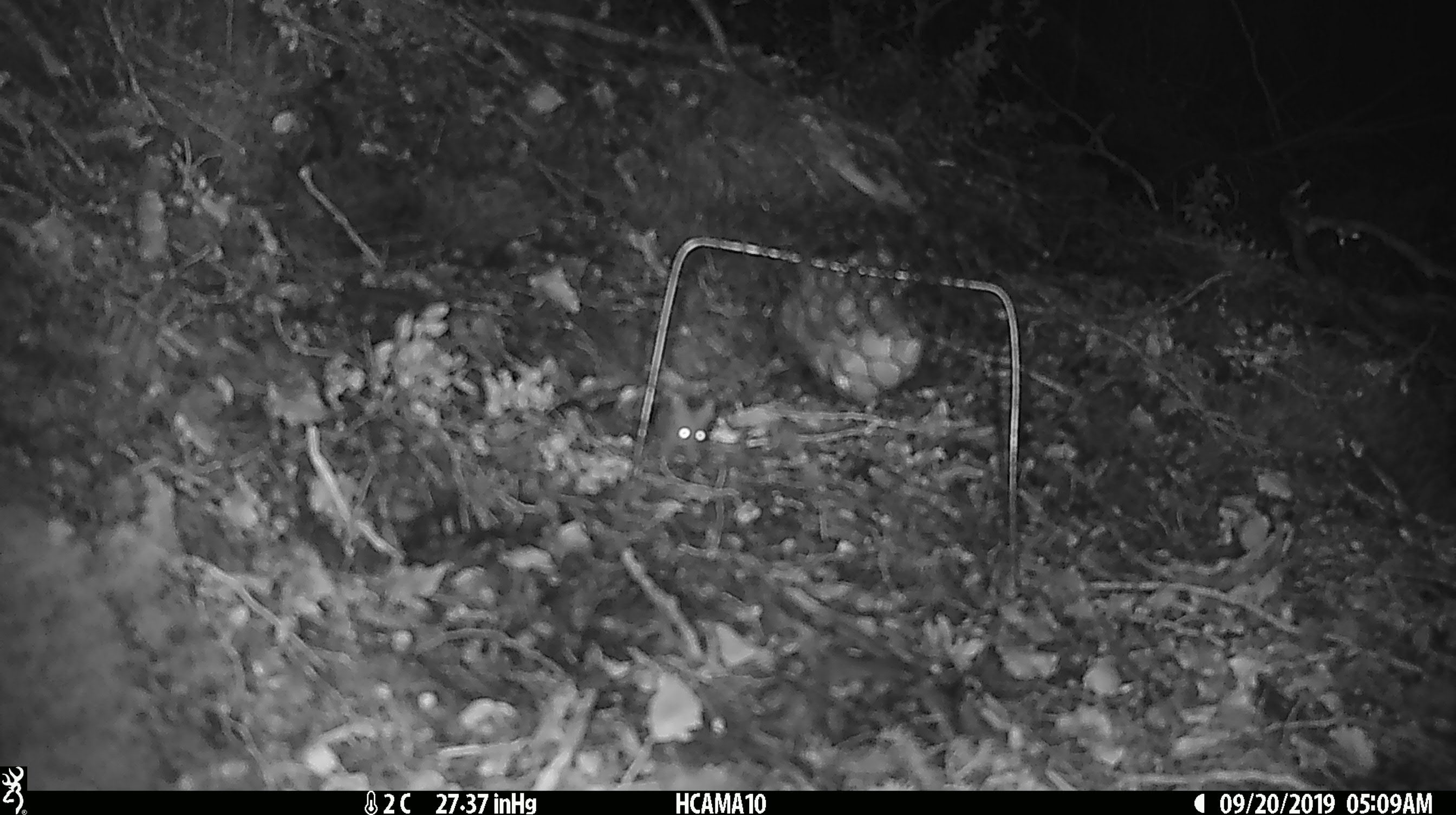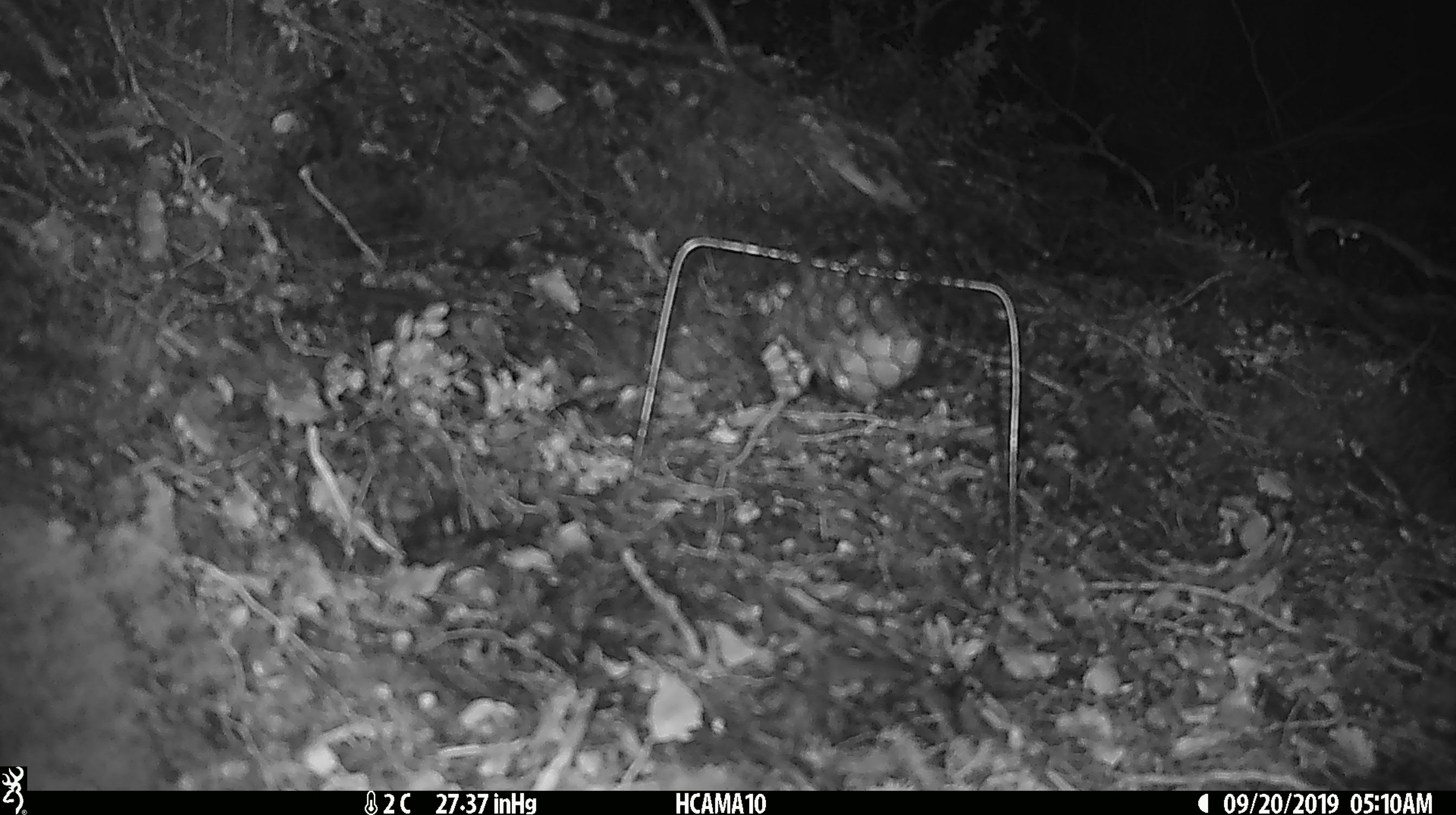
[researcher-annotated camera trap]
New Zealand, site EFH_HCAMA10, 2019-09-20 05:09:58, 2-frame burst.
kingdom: Animalia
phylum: Chordata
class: Mammalia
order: Rodentia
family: Muridae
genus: Mus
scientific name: Mus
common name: mouse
Mouse (Mus).